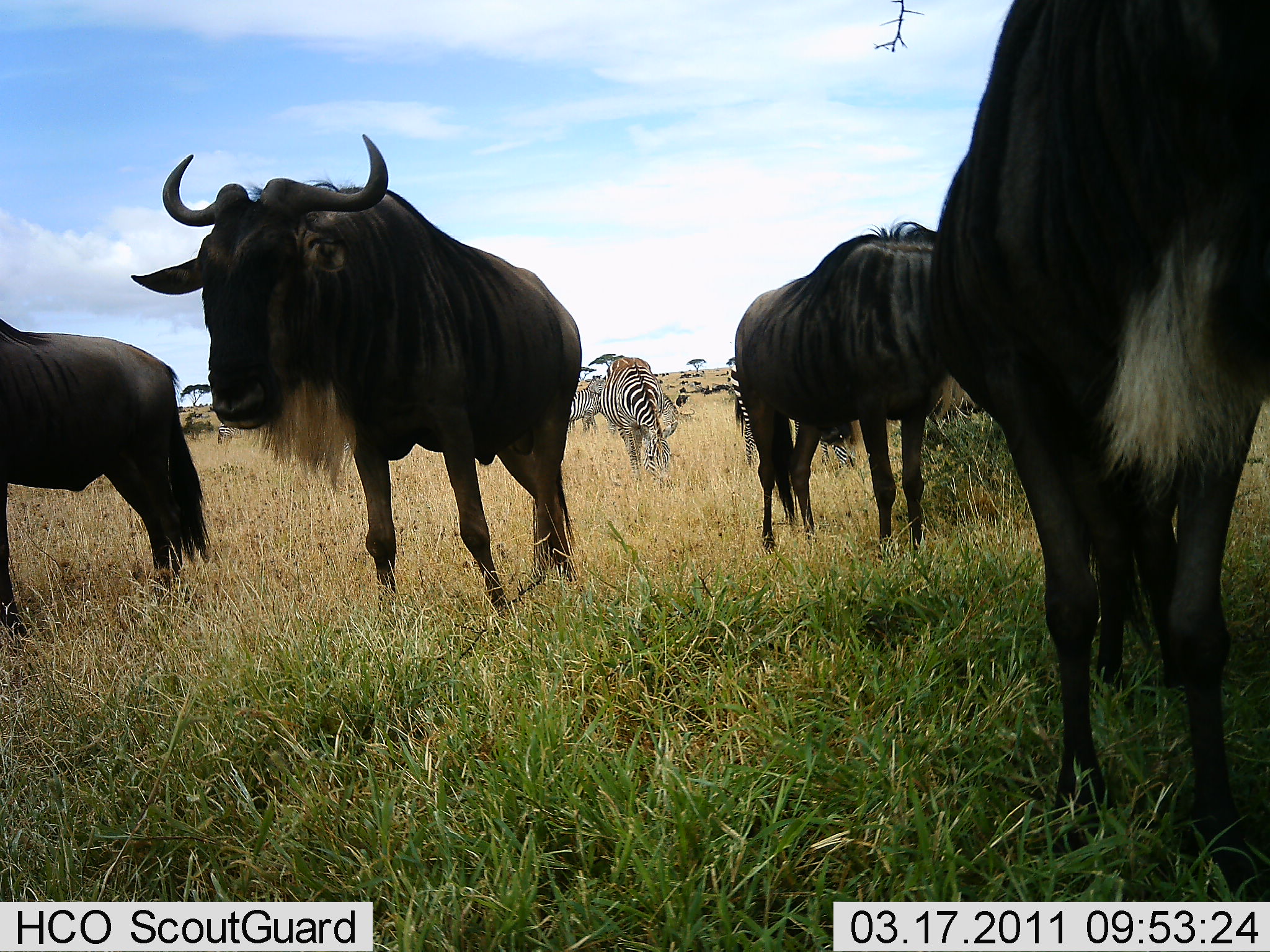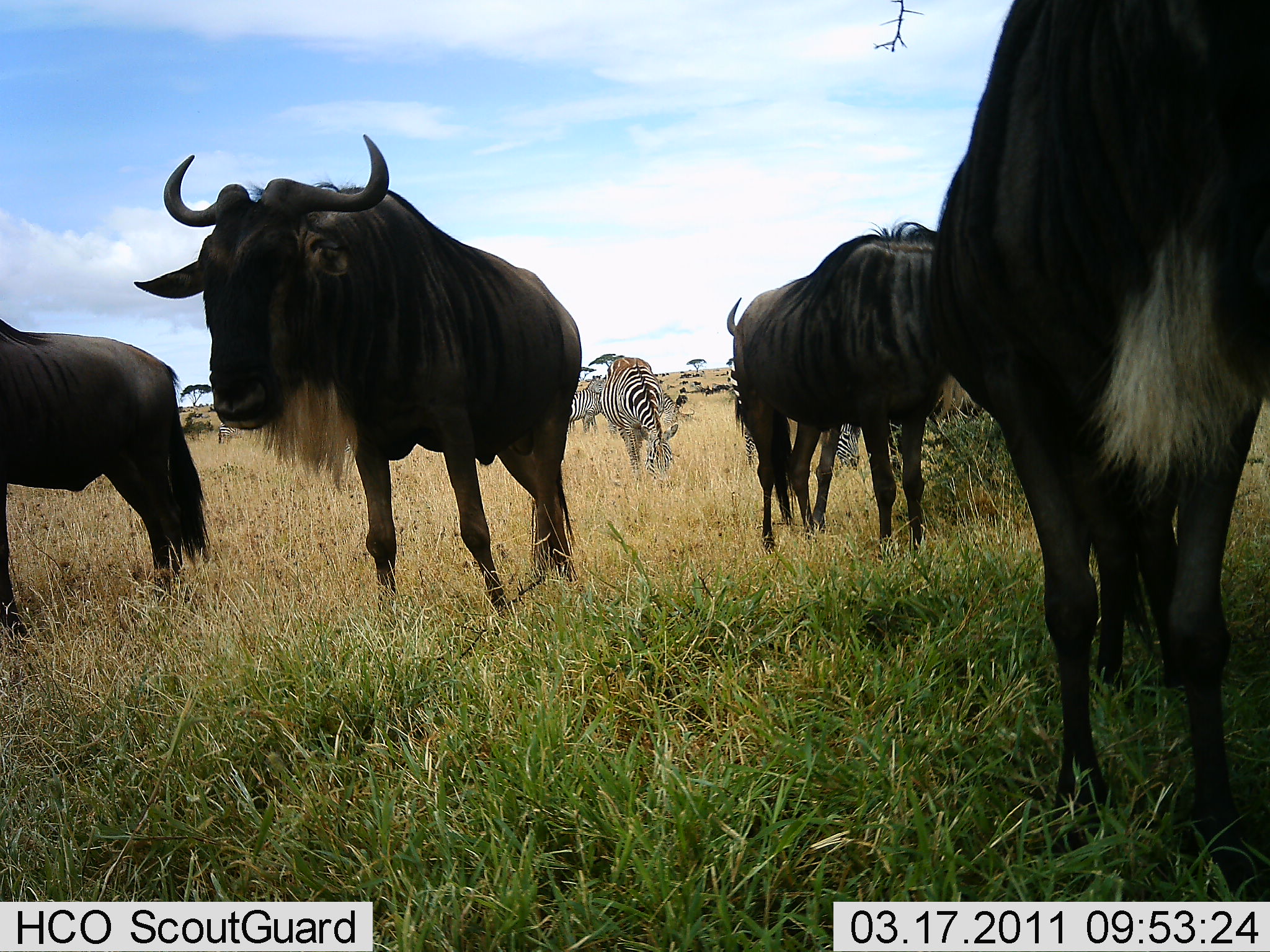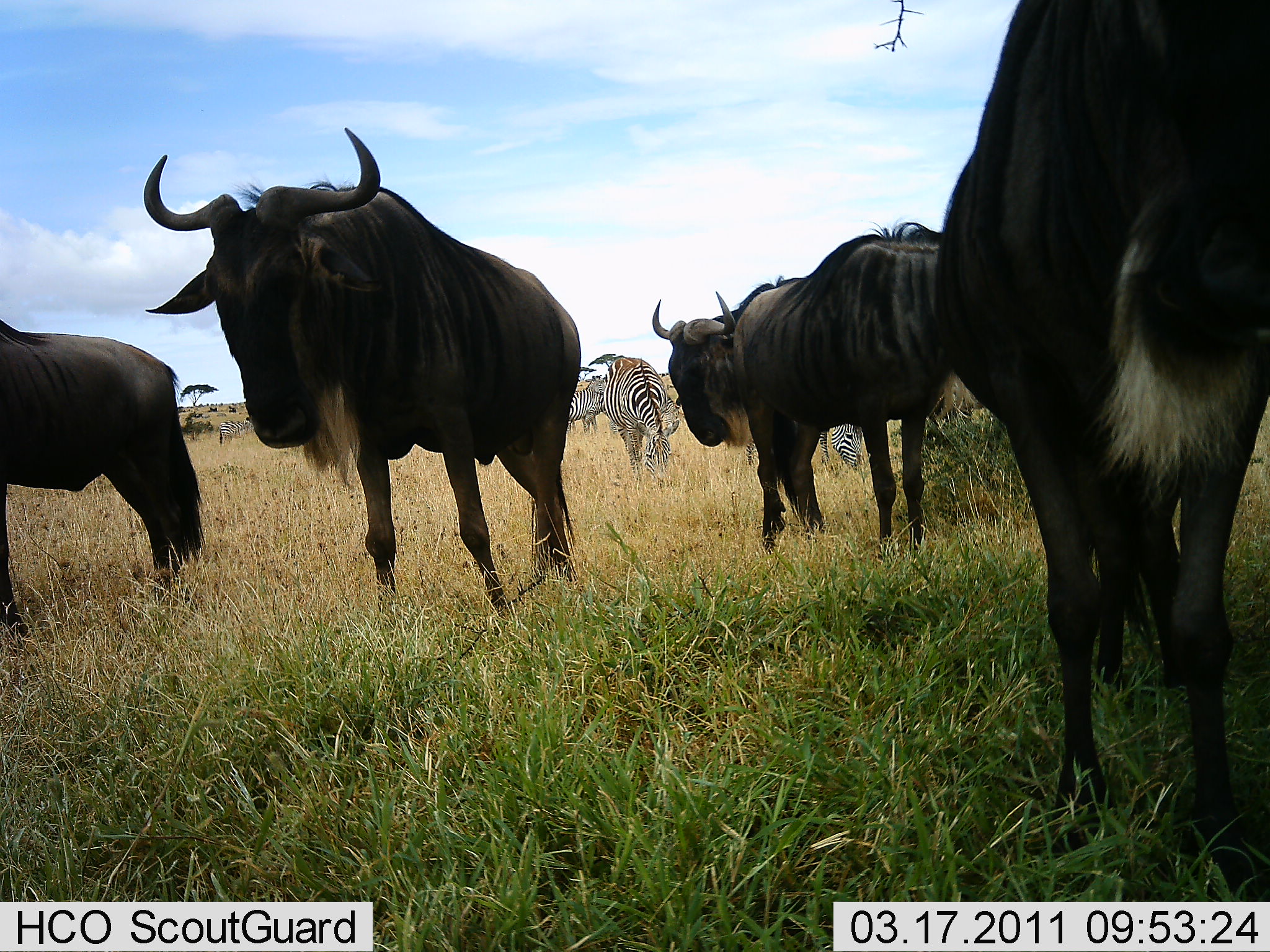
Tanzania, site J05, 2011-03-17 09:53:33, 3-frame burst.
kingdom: Animalia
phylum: Chordata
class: Mammalia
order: Artiodactyla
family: Bovidae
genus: Connochaetes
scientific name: Connochaetes taurinus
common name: blue wildebeest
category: wildebeest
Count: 5.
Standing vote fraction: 100%.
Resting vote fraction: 8%.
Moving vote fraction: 8%.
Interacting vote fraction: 8%.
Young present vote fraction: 0%.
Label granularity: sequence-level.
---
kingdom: Animalia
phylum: Chordata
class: Mammalia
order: Perissodactyla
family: Equidae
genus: Equus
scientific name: Equus quagga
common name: plains zebra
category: zebra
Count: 3.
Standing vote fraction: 45%.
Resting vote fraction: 0%.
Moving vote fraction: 0%.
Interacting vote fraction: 0%.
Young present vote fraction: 0%.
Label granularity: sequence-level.